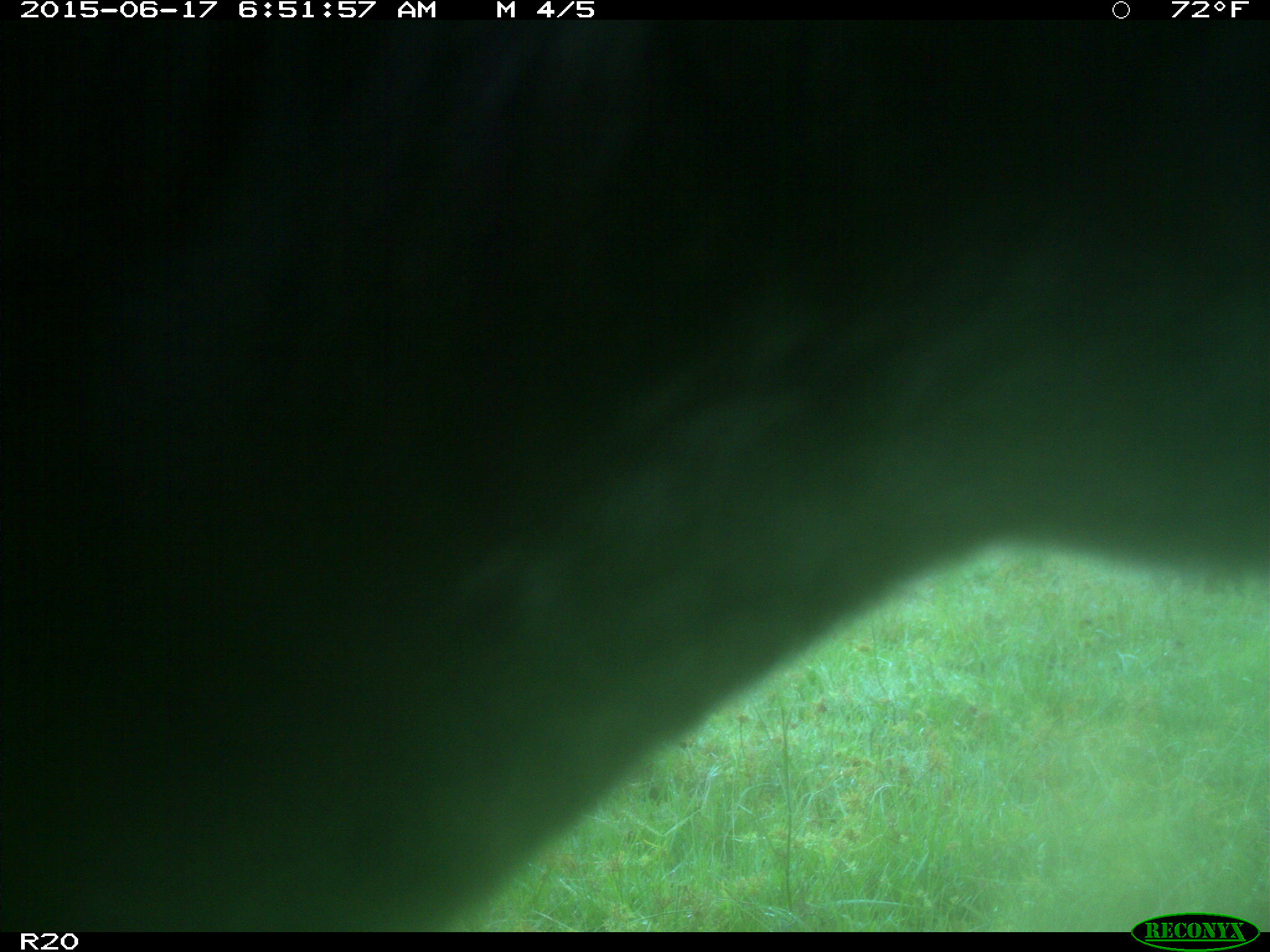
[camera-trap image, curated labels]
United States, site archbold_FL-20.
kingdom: Animalia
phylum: Chordata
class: Mammalia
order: Artiodactyla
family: Bovidae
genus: Bos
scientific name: Bos taurus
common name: domestic cow